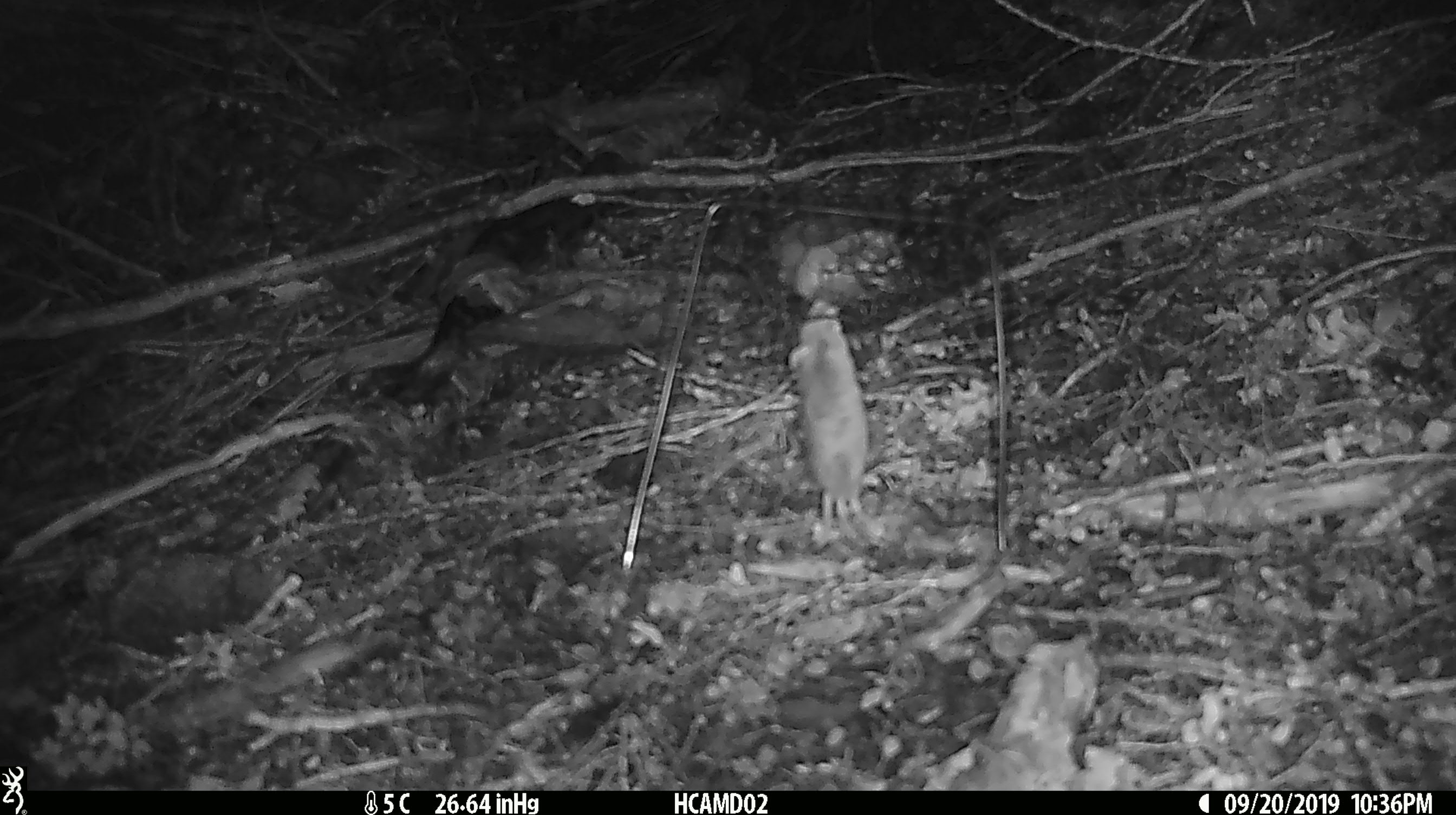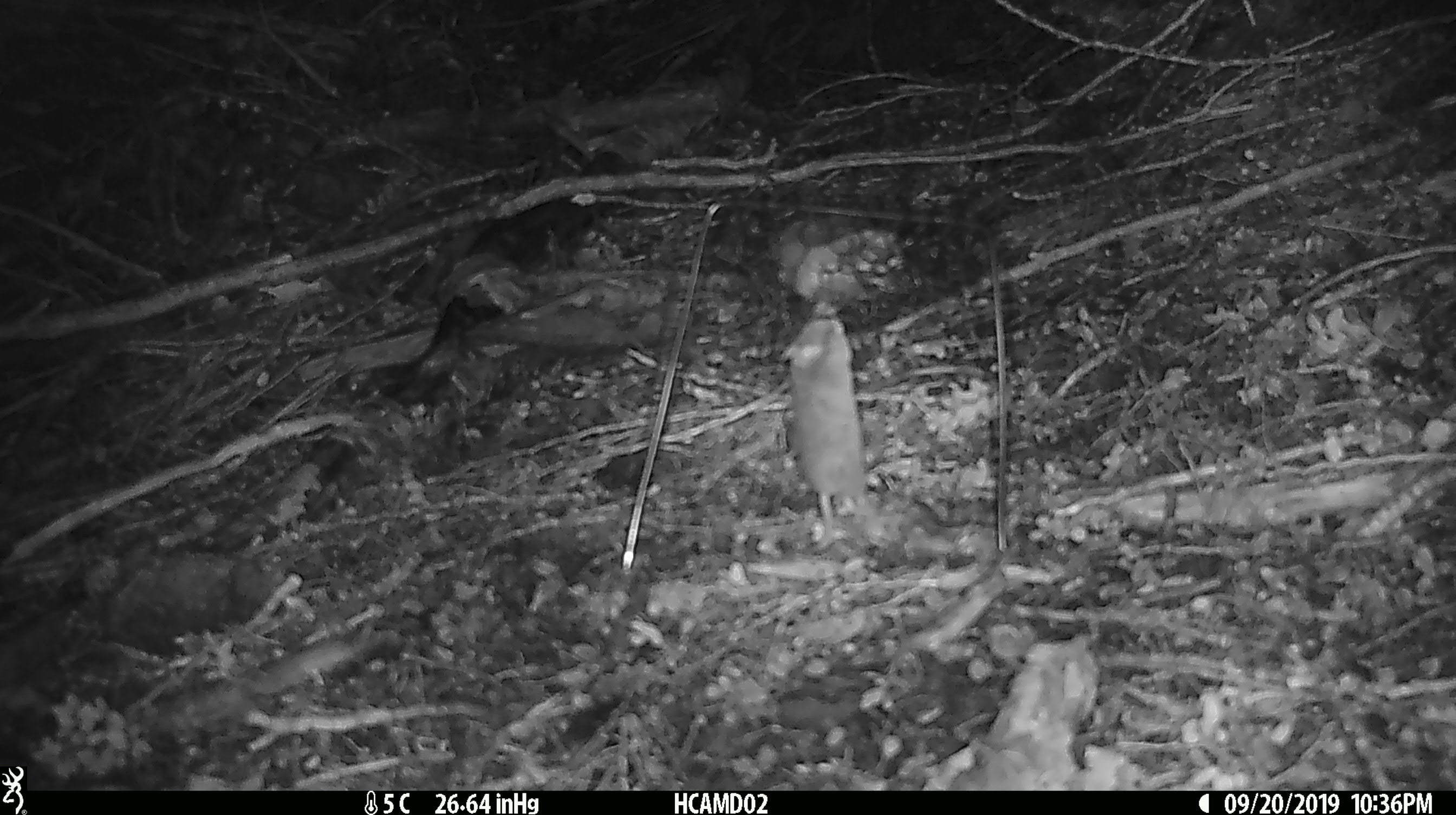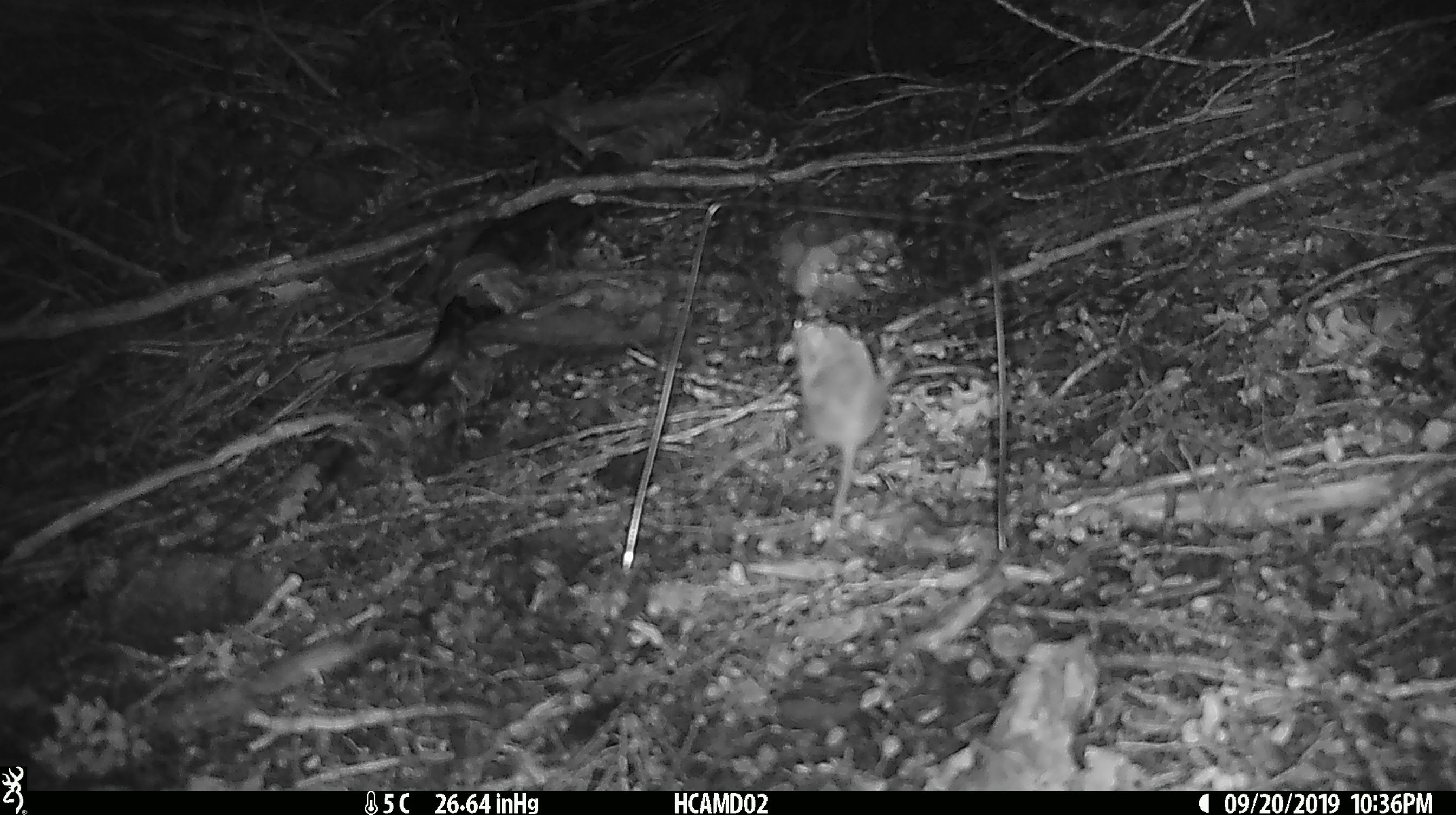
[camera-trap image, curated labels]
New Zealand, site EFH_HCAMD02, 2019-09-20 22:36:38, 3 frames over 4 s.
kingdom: Animalia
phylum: Chordata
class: Mammalia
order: Rodentia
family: Muridae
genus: Mus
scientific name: Mus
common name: mouse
Mouse (Mus).